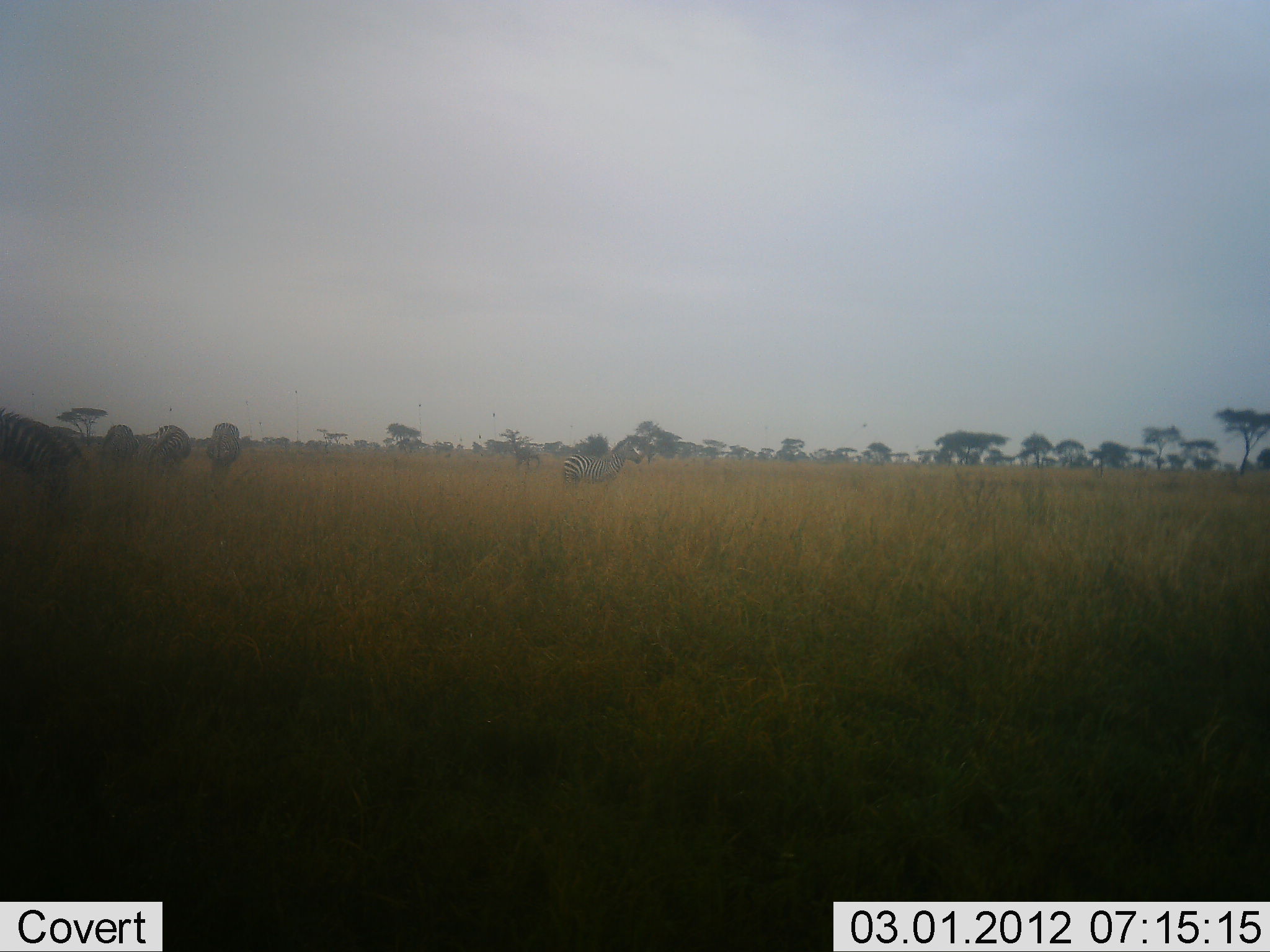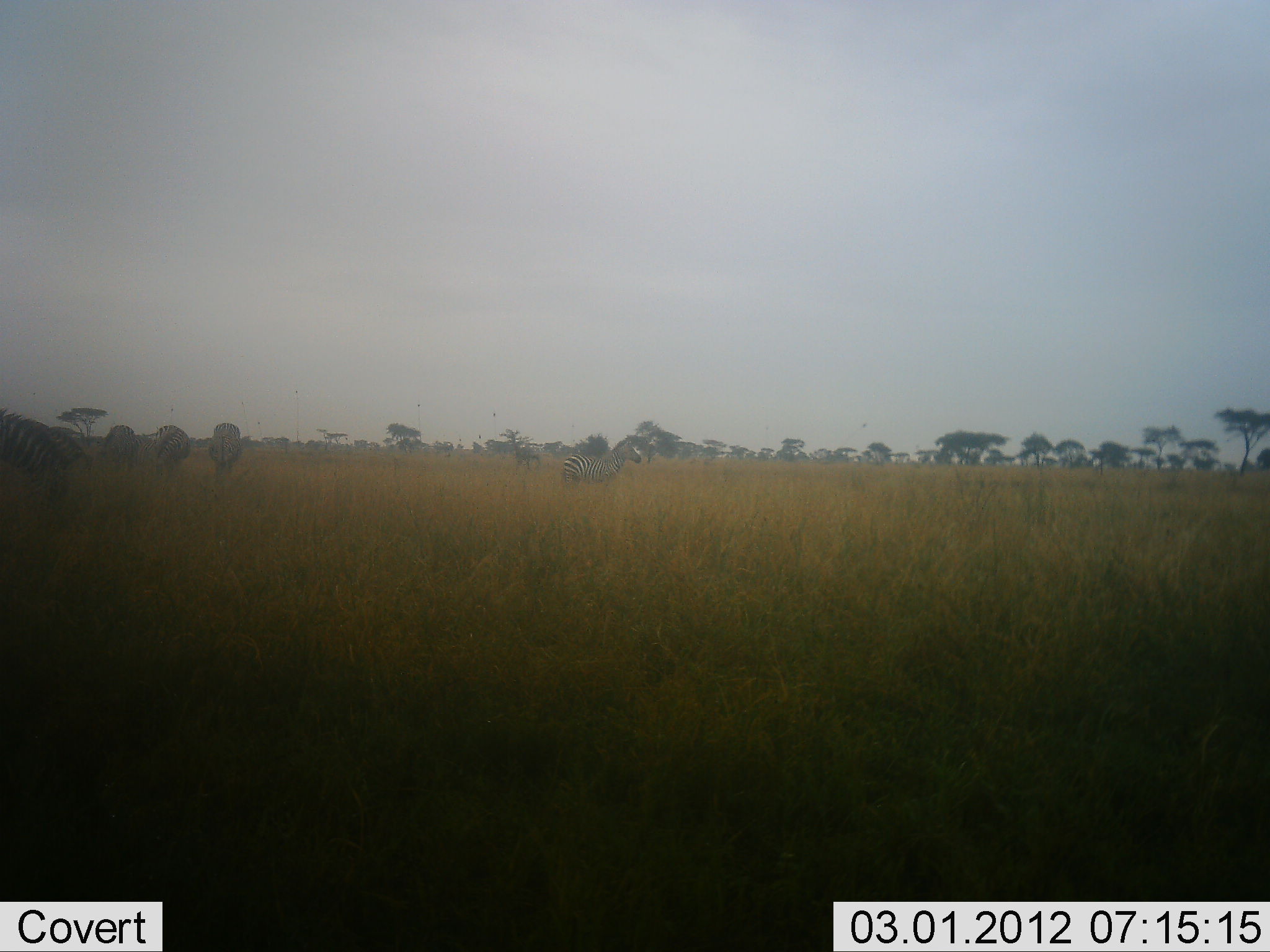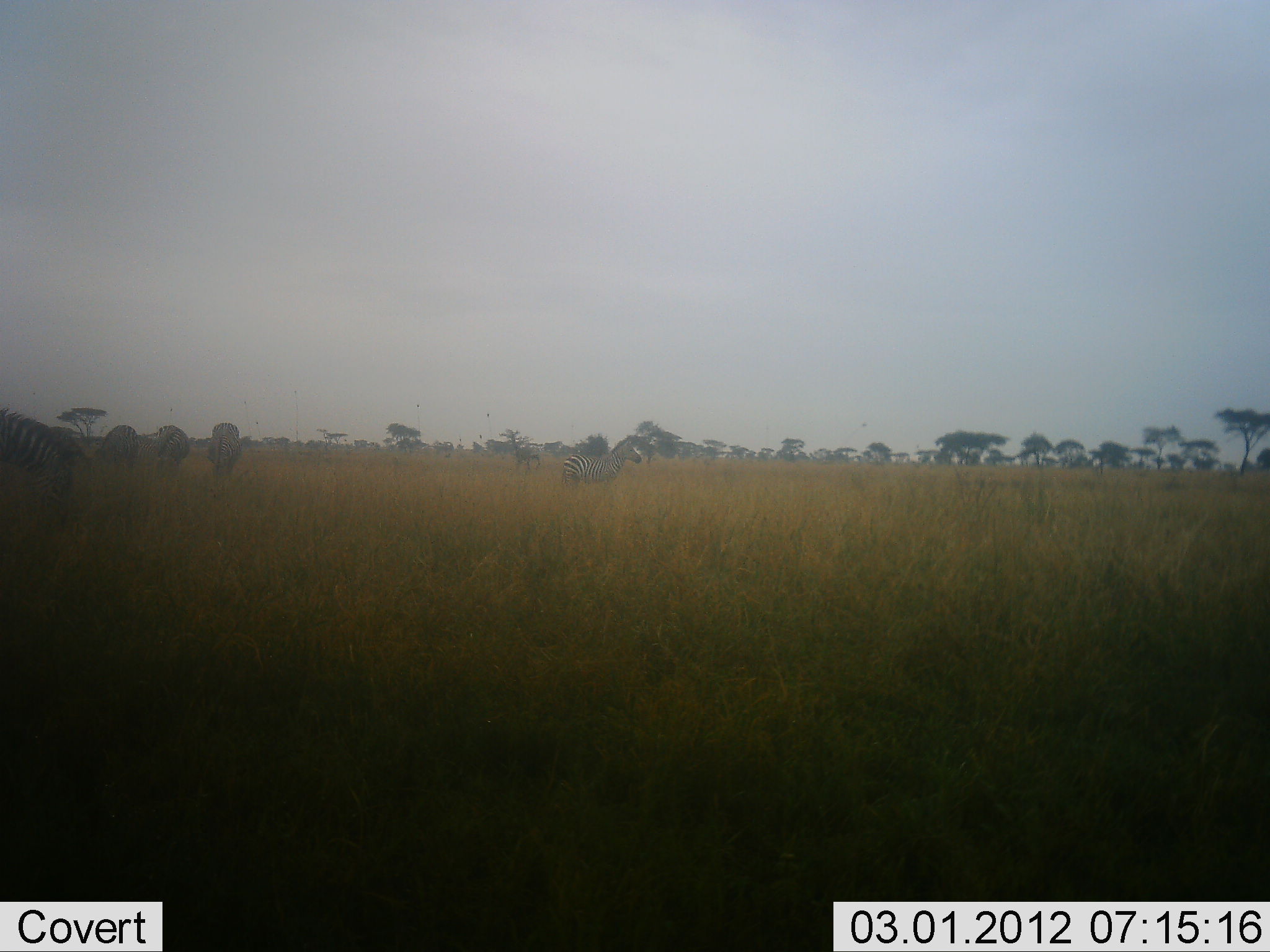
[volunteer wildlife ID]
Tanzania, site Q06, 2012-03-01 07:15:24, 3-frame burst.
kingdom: Animalia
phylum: Chordata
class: Mammalia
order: Perissodactyla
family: Equidae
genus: Equus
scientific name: Equus quagga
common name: plains zebra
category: zebra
Zebra (plains zebra) (Equus quagga), count 5. Behavior (volunteer vote fractions): standing 86%, resting 0%, moving 5%, interacting 0%. Young present (vote fraction): 0%. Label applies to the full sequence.